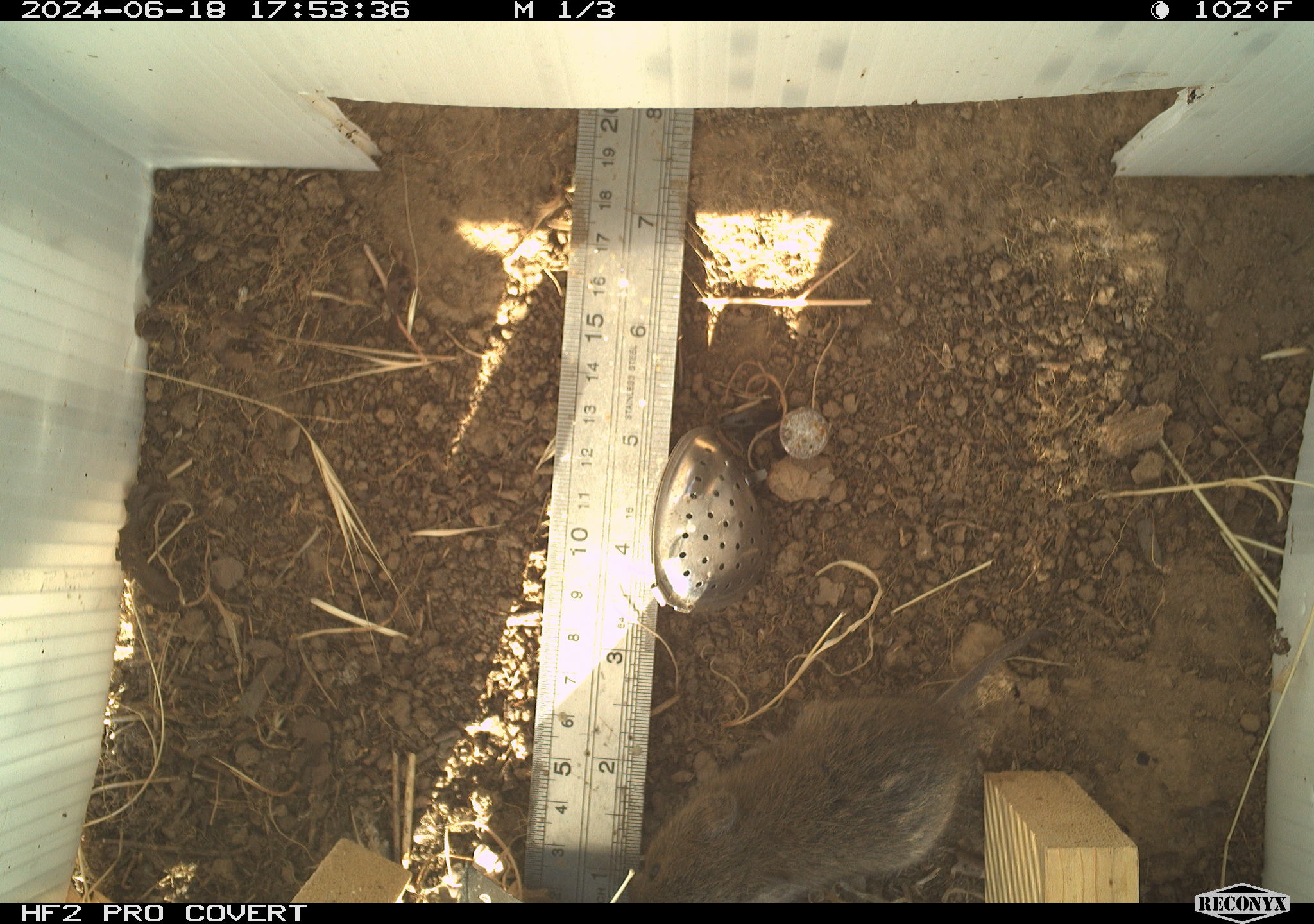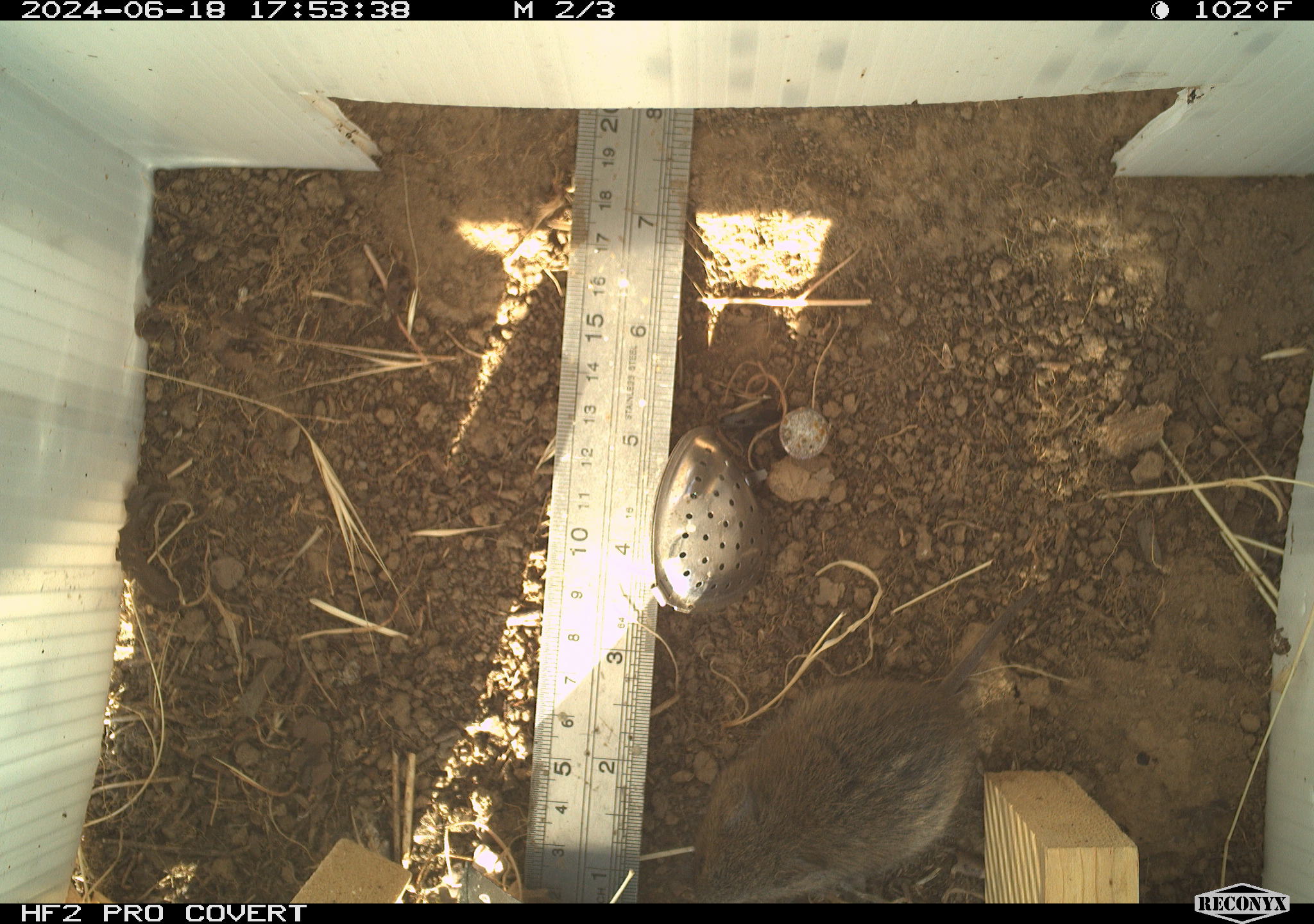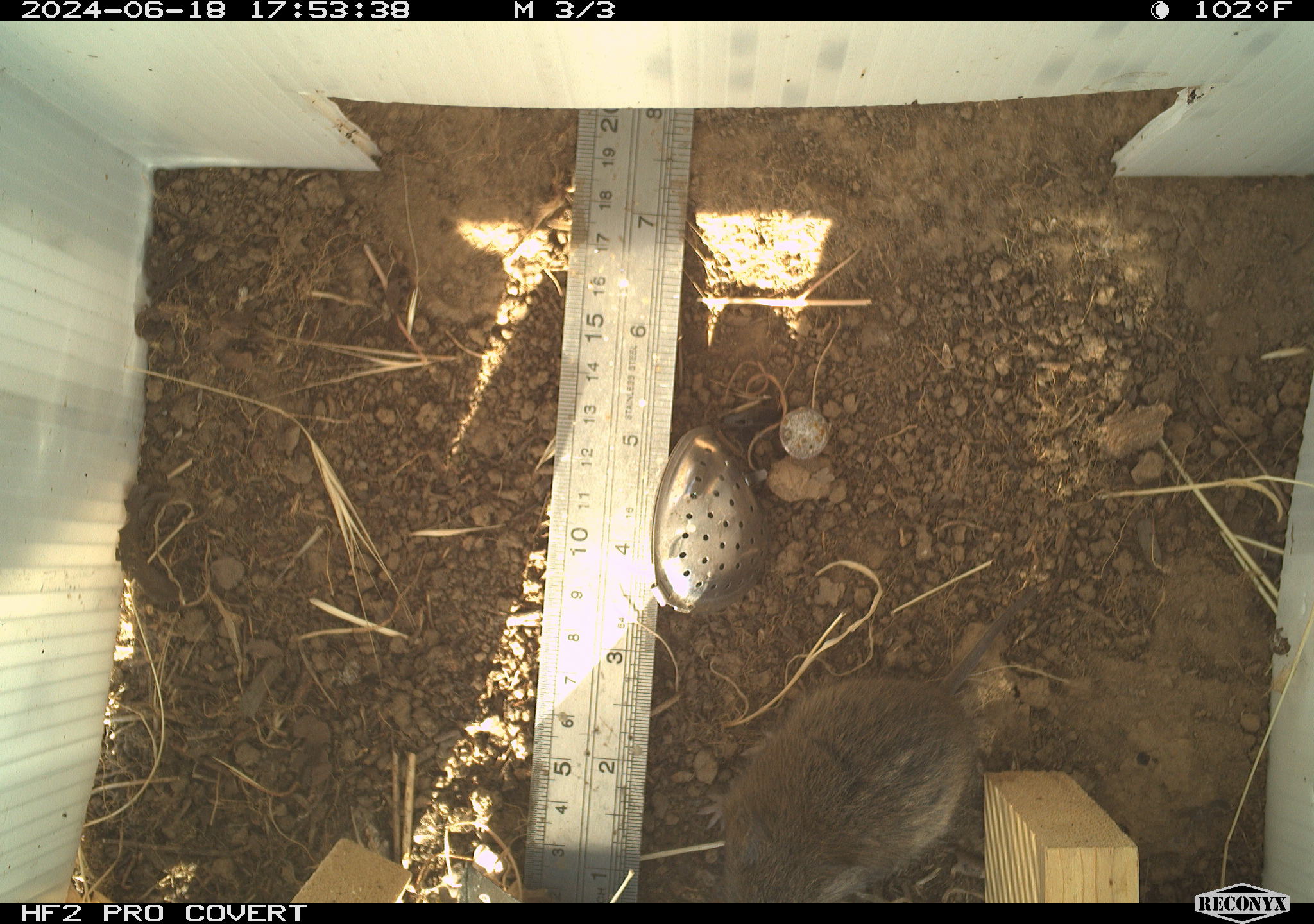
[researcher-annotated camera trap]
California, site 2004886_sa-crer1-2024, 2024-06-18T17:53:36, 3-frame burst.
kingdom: Animalia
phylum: Chordata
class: Mammalia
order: Rodentia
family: Cricetidae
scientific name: Arvicolinae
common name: voles, lemmings, and muskrats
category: arvicolinae subfamily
Arvicolinae subfamily (voles, lemmings, and muskrats) (Arvicolinae).